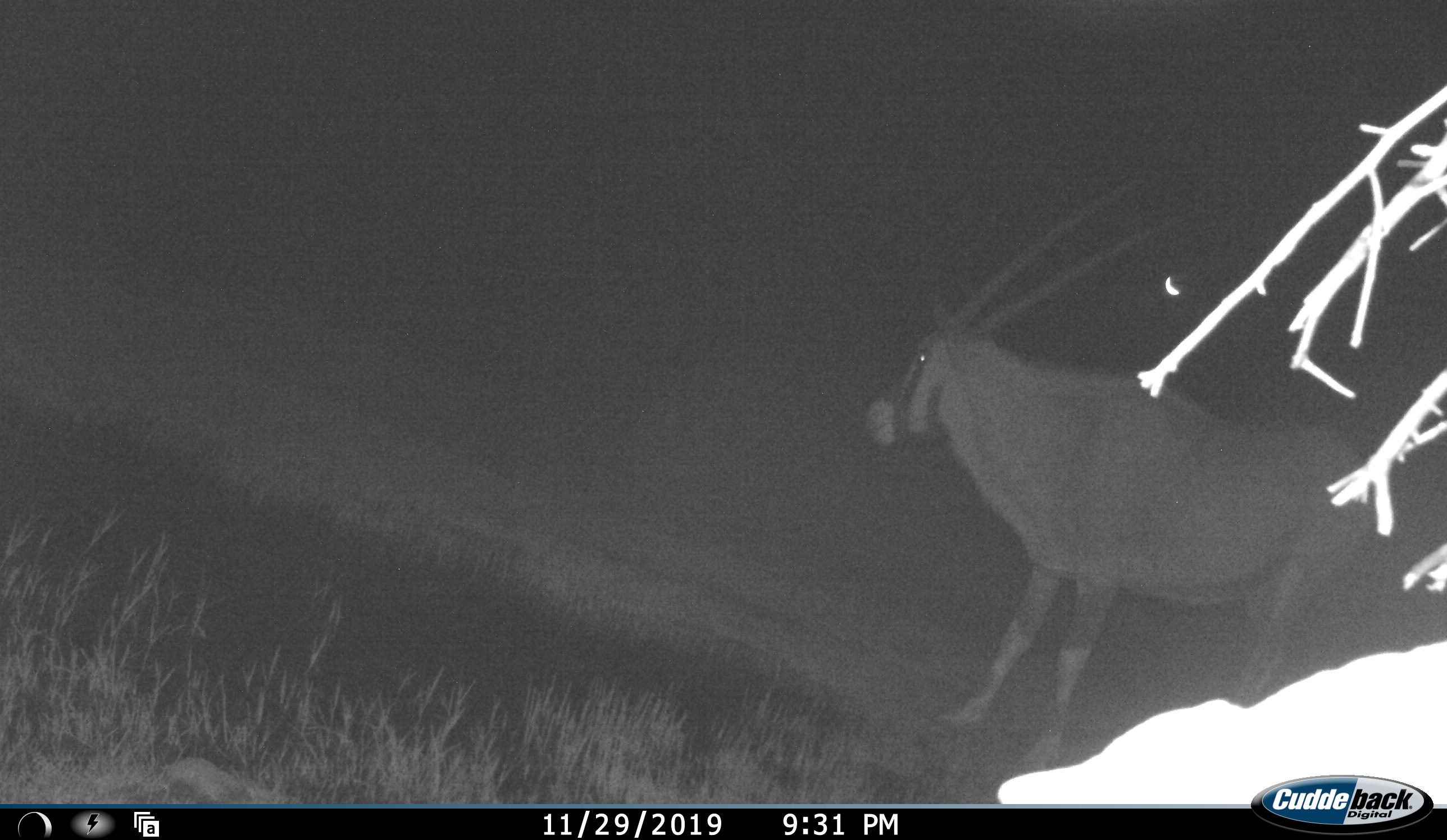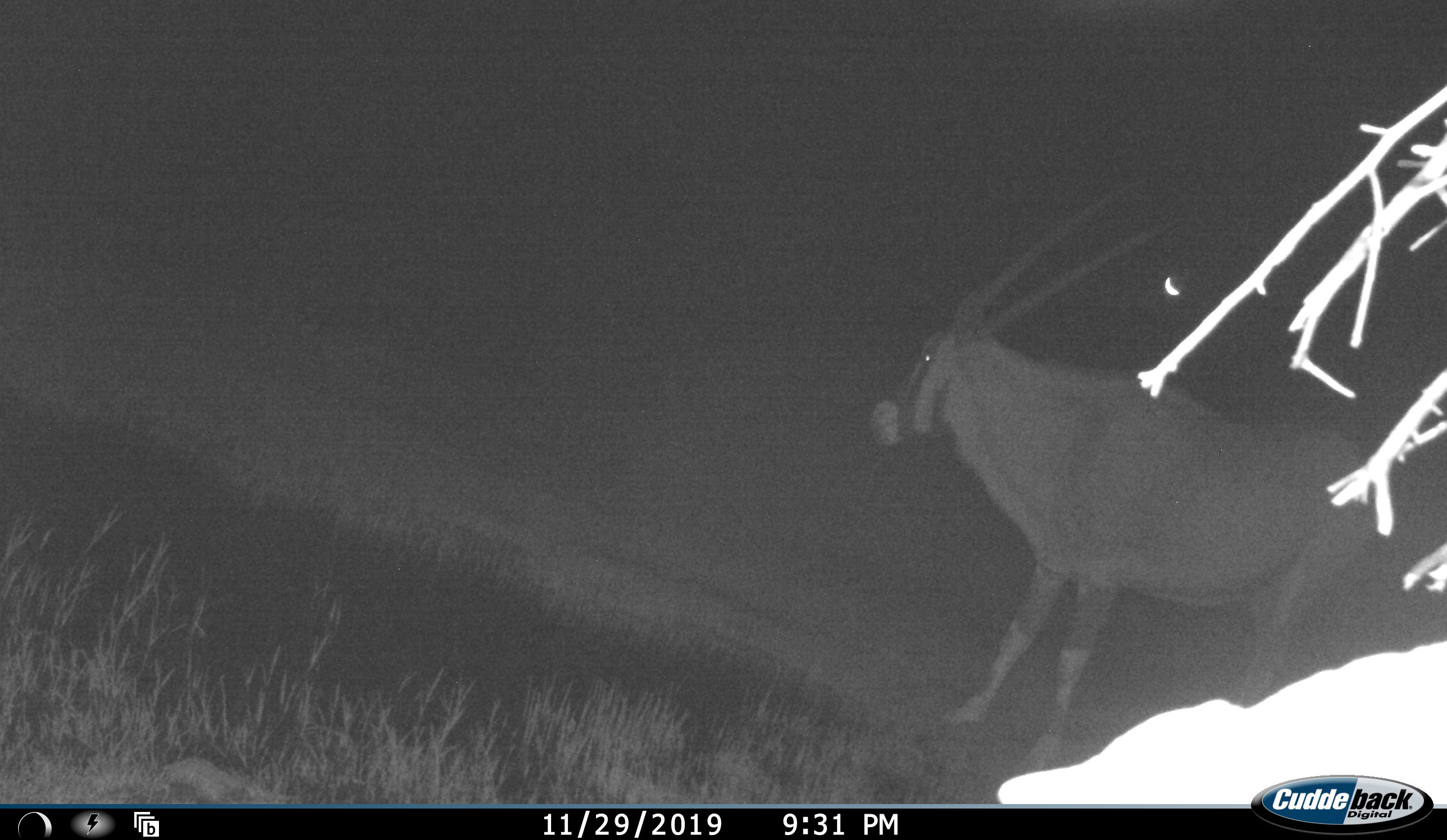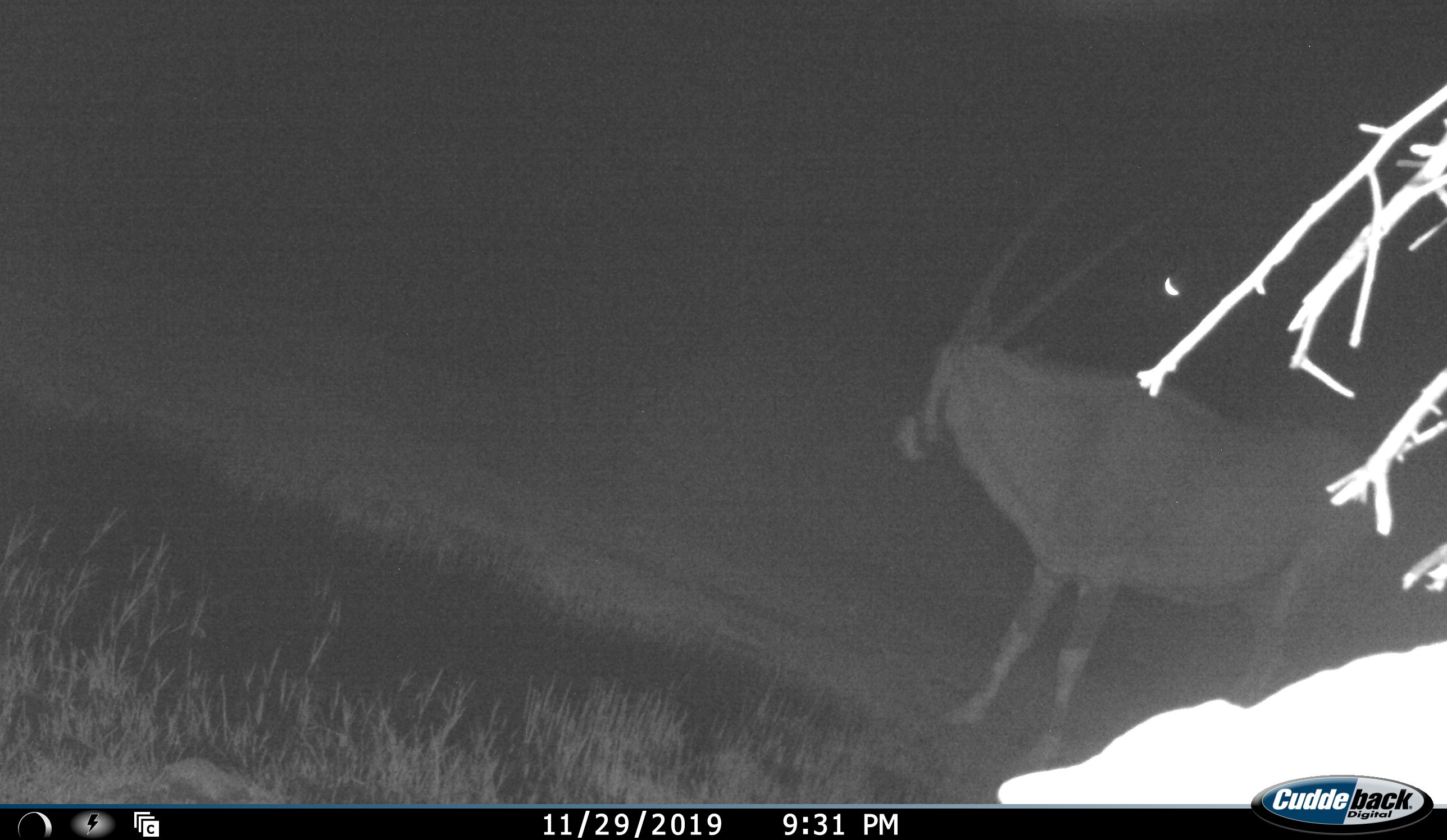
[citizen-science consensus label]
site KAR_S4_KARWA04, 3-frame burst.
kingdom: Animalia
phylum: Chordata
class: Mammalia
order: Artiodactyla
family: Bovidae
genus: Oryx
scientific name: Oryx gazella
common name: gemsbok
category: oryx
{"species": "oryx (gemsbok) (Oryx gazella)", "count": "1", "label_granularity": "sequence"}